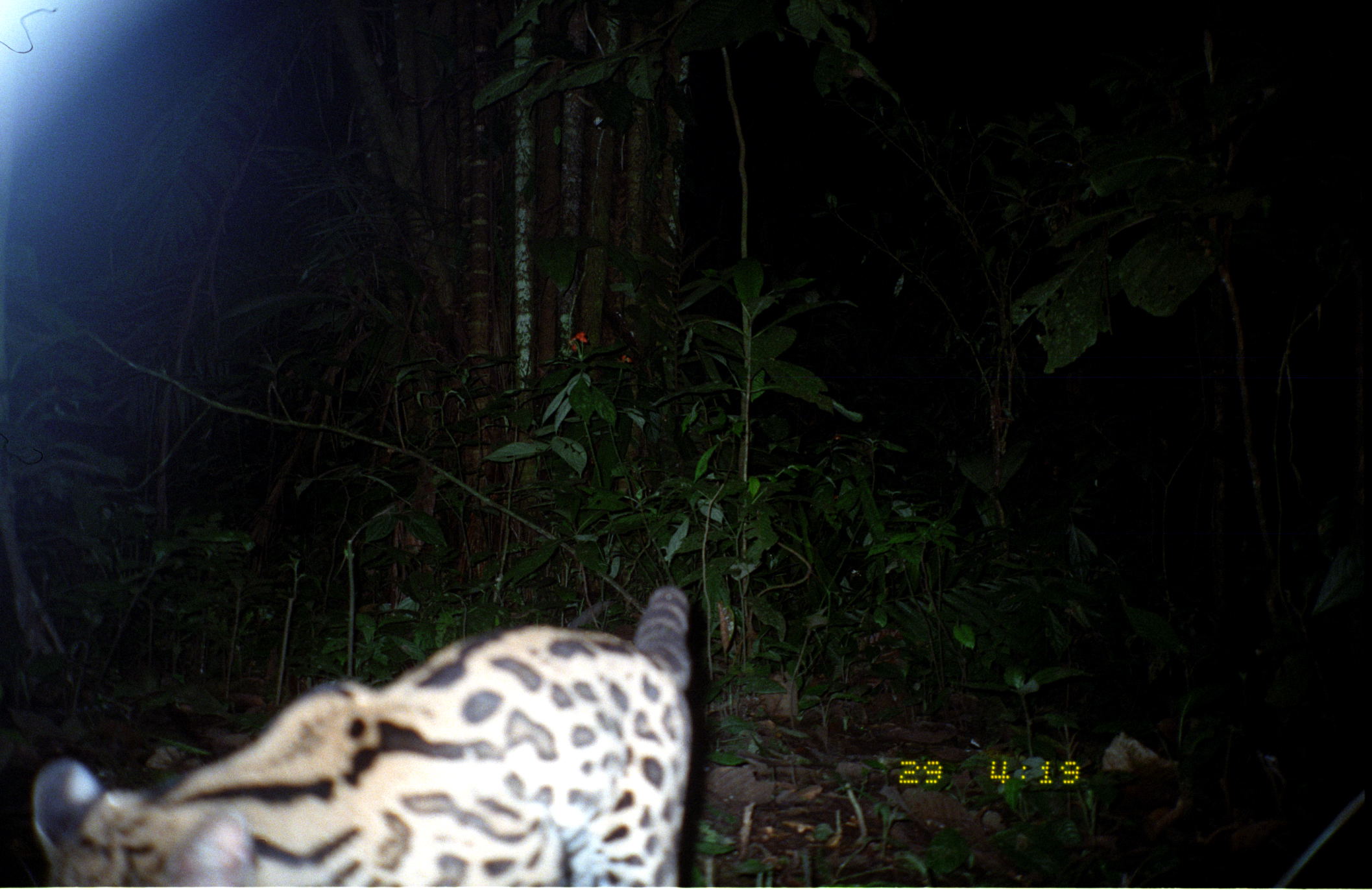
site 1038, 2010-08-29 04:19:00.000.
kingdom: Animalia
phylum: Chordata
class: Mammalia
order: Carnivora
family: Felidae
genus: Leopardus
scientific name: Leopardus pardalis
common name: ocelot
Leopardus pardalis (ocelot).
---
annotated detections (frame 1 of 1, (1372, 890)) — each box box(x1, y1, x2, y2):
leopardus pardalis: box(28, 585, 688, 890)